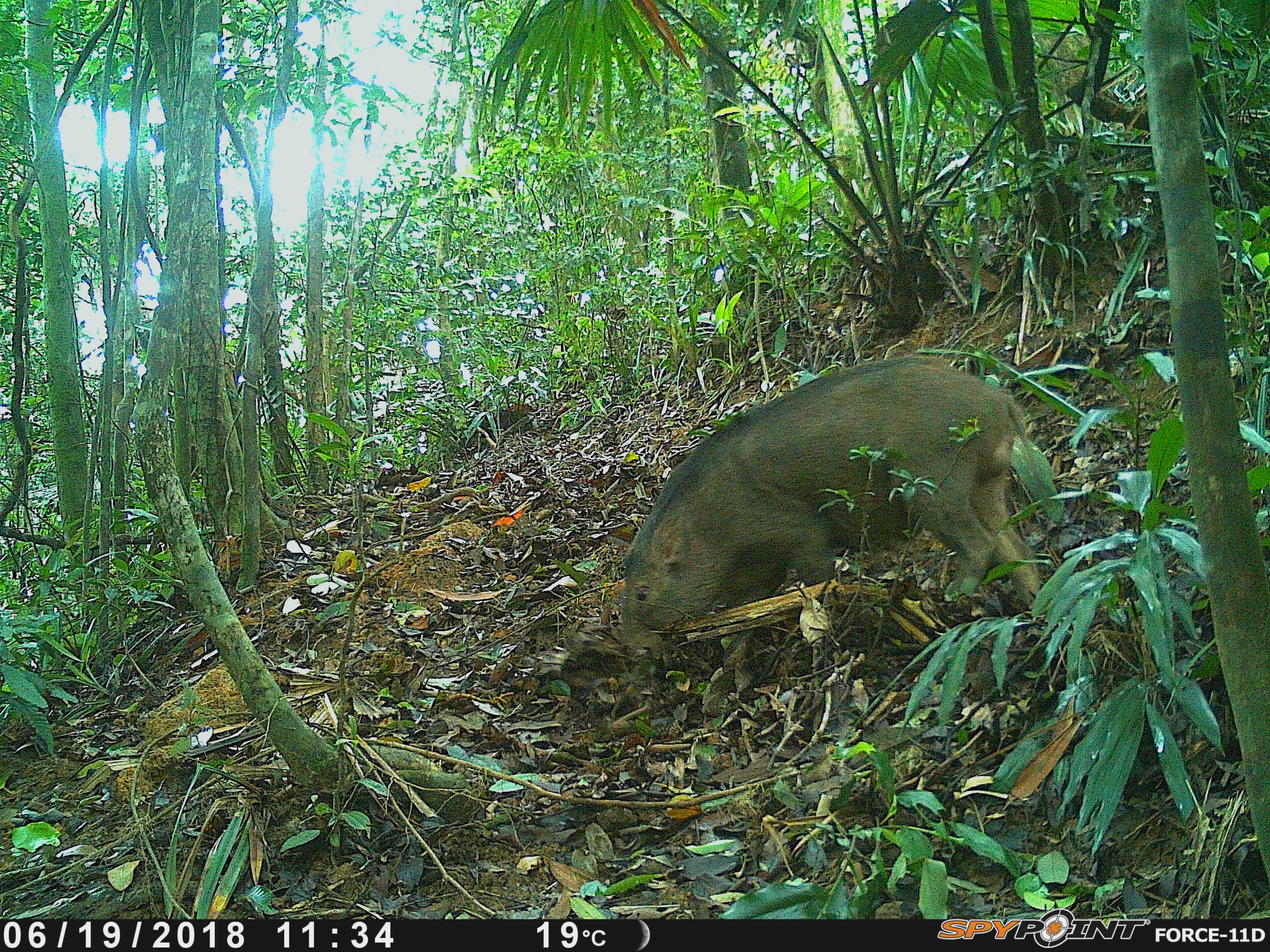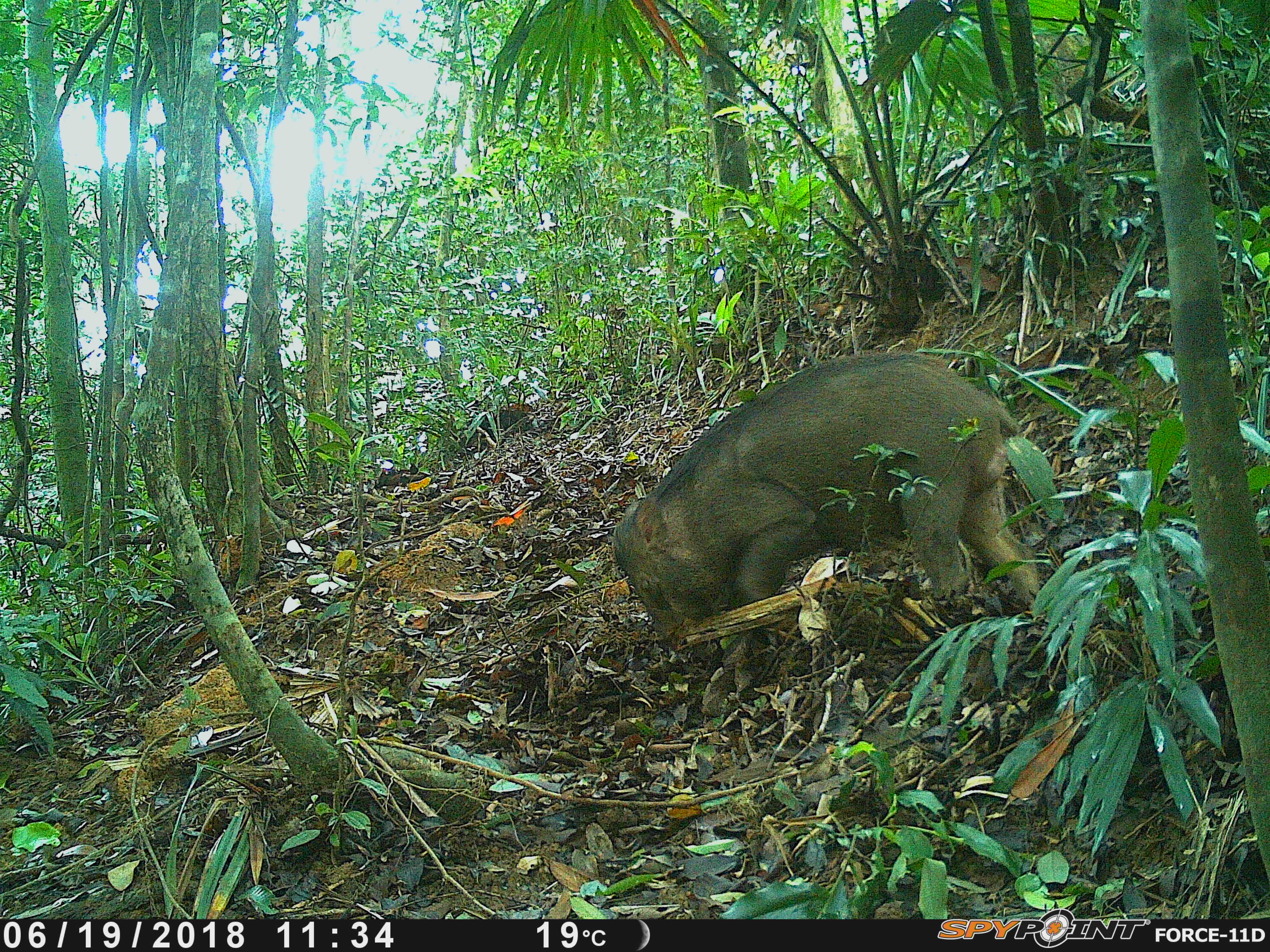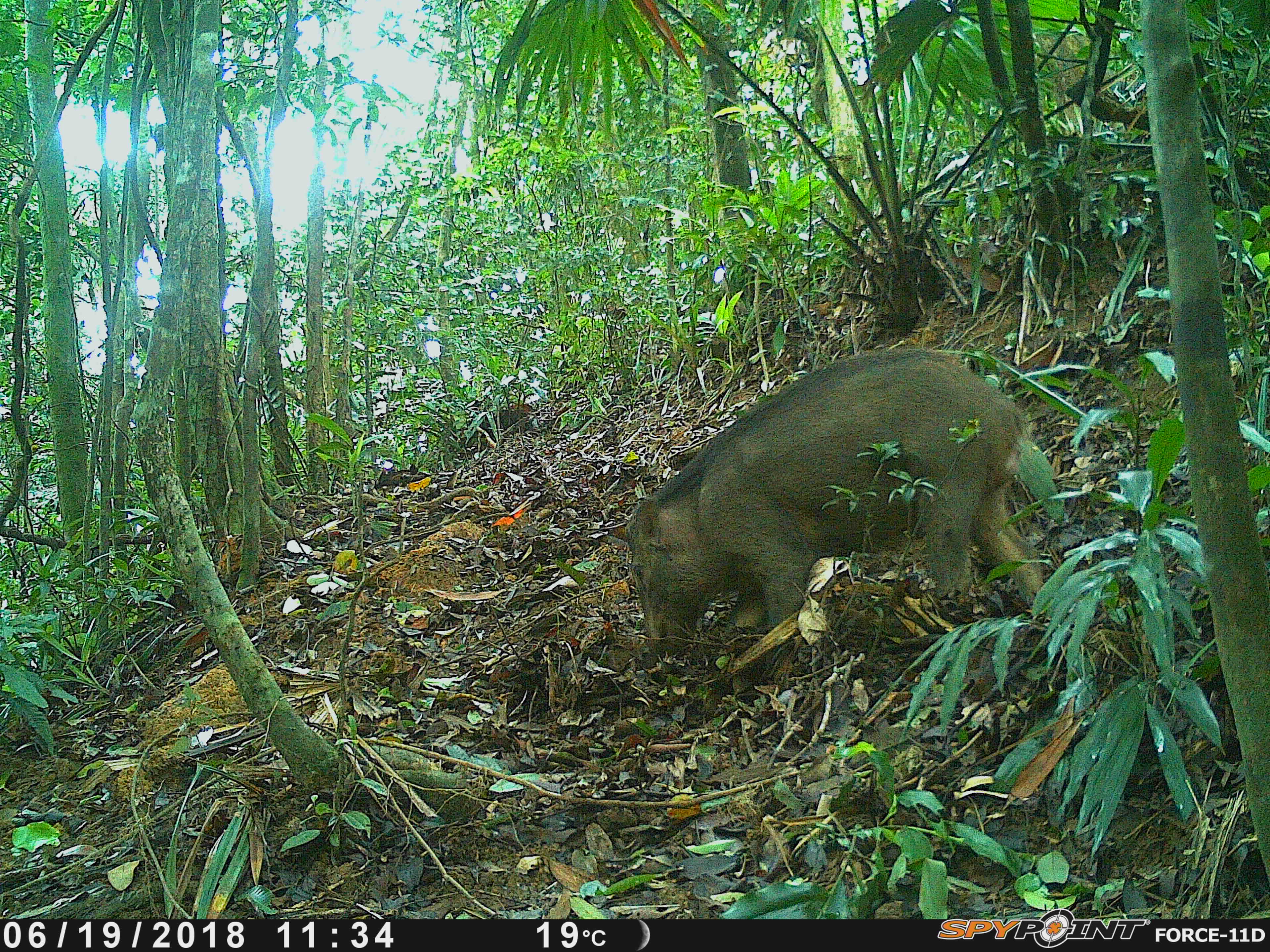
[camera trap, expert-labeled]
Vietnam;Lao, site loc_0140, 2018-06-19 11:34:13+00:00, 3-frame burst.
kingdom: Animalia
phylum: Chordata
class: Mammalia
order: Artiodactyla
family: Suidae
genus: Sus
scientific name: Sus scrofa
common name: eurasian wild pig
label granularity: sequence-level